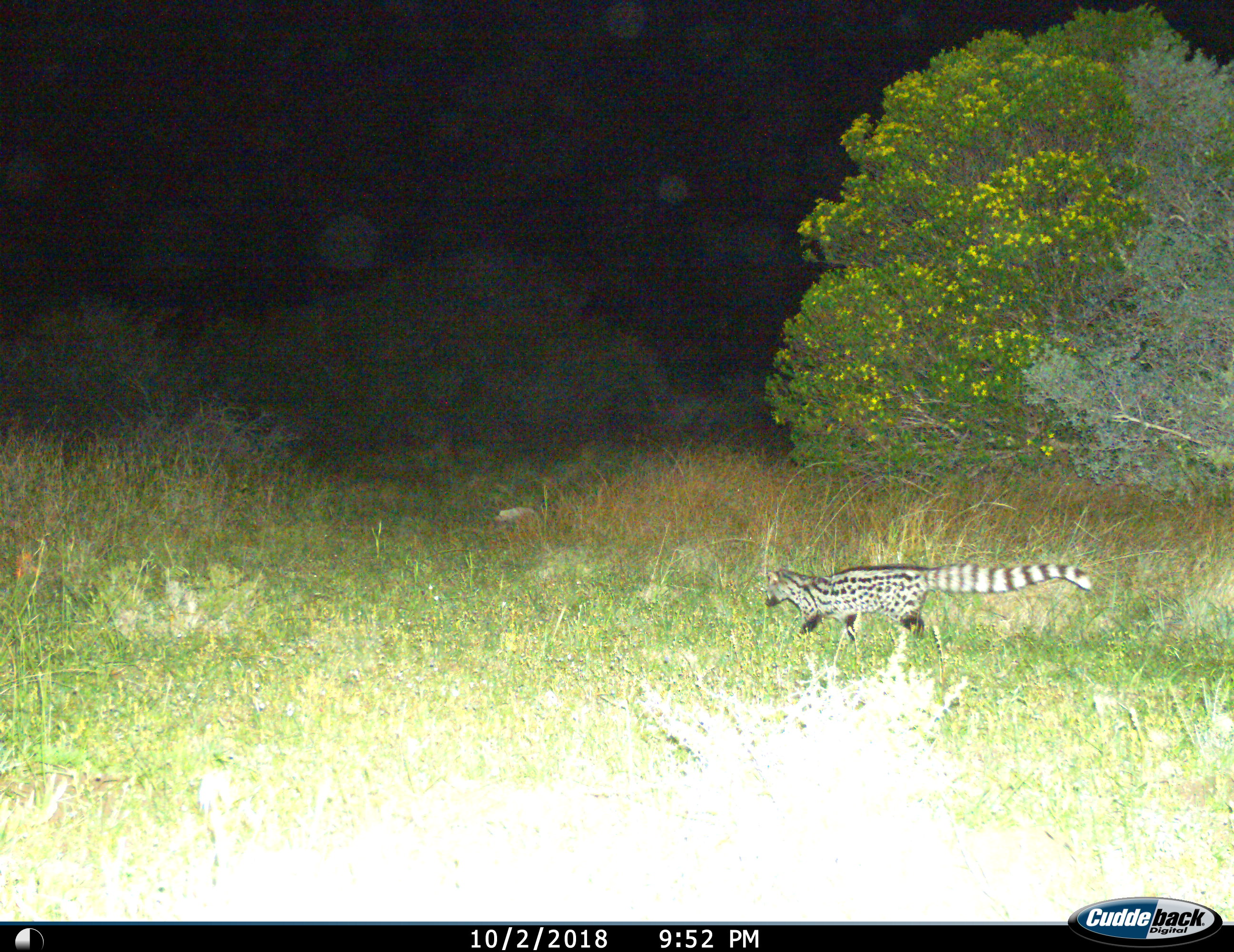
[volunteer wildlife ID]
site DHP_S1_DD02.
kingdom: Animalia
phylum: Chordata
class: Mammalia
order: Carnivora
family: Viverridae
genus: Genetta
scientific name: Genetta genetta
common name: small-spotted genet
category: genetcommonsmallspotted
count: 1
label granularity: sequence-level